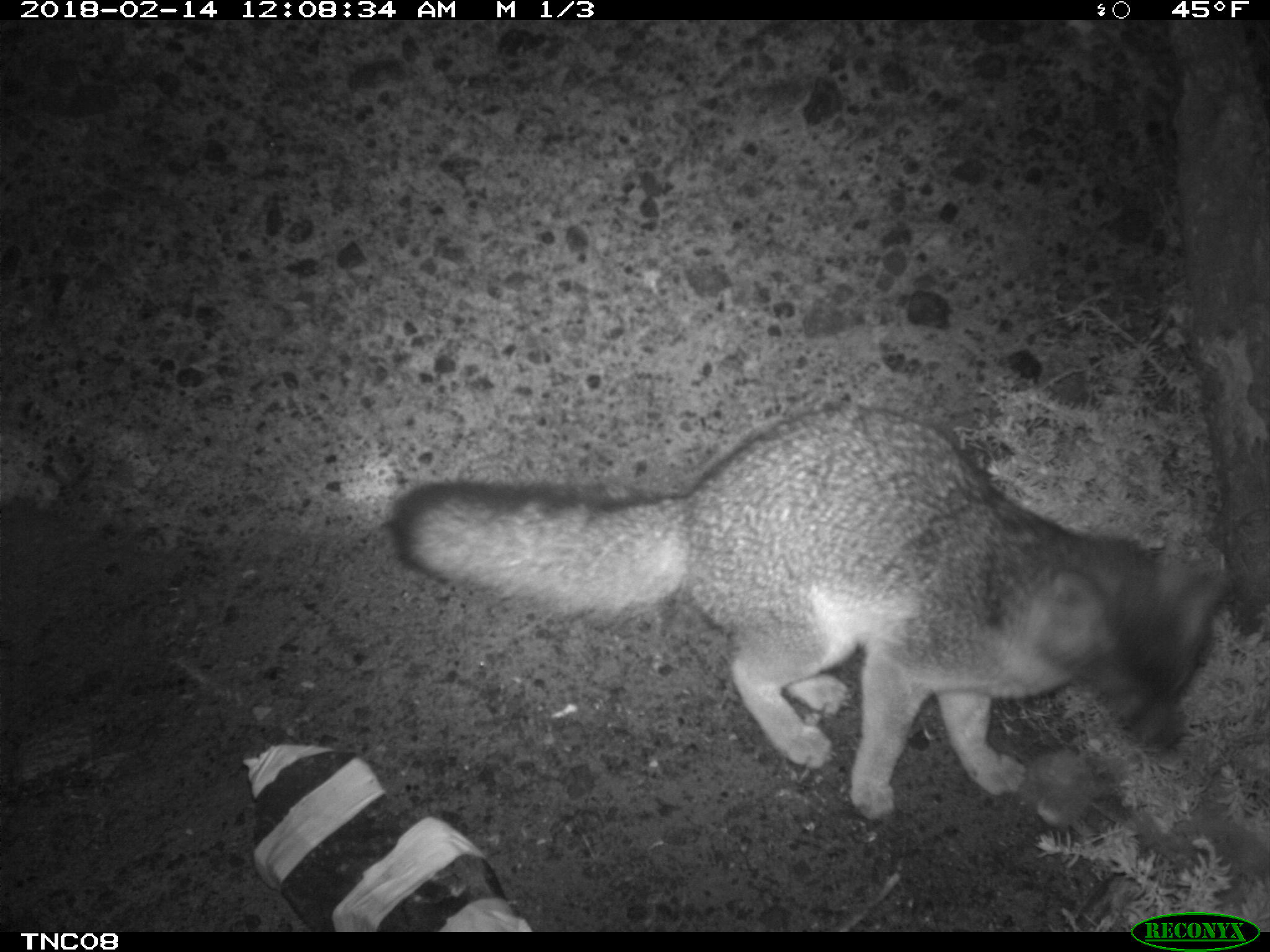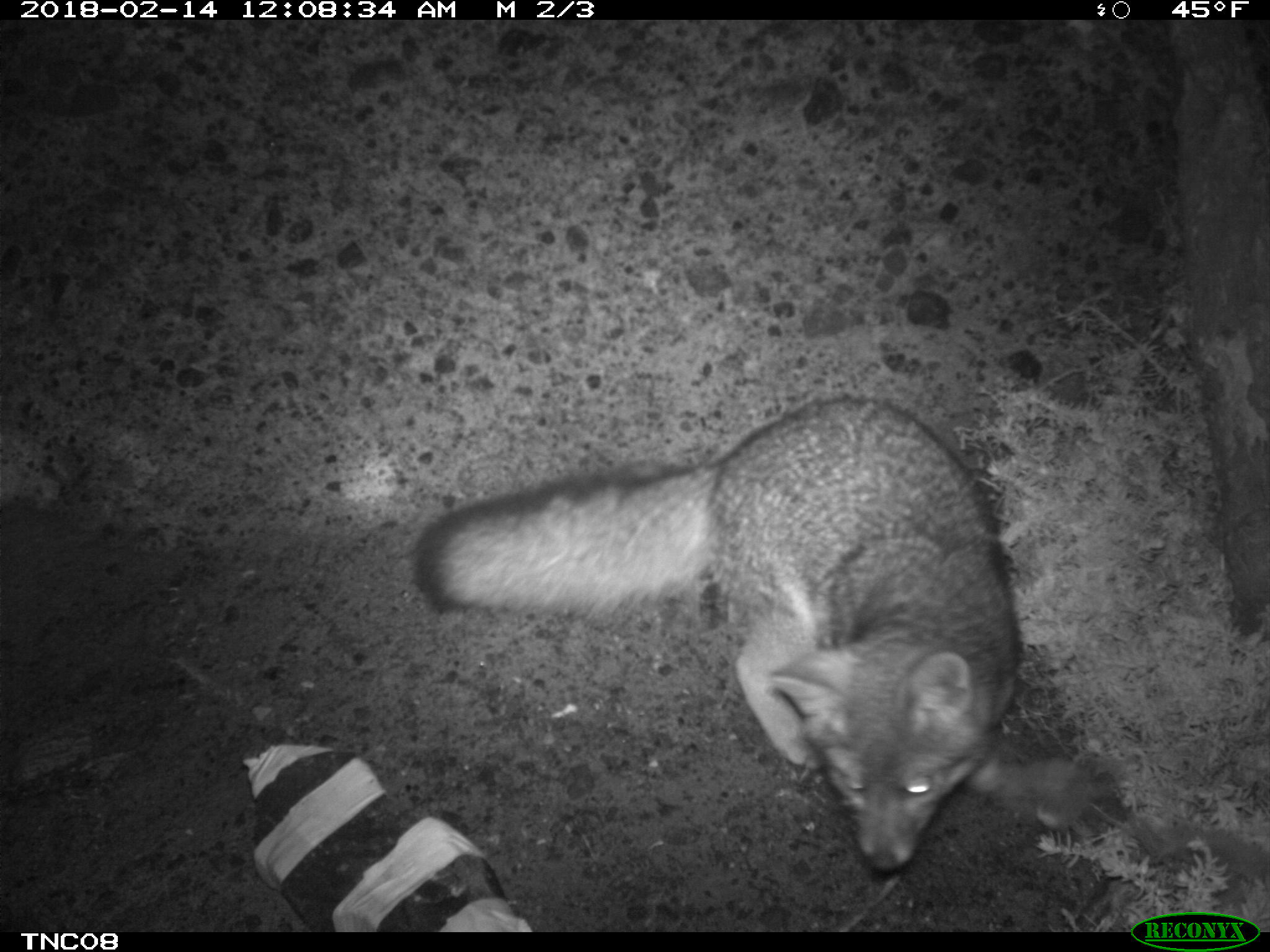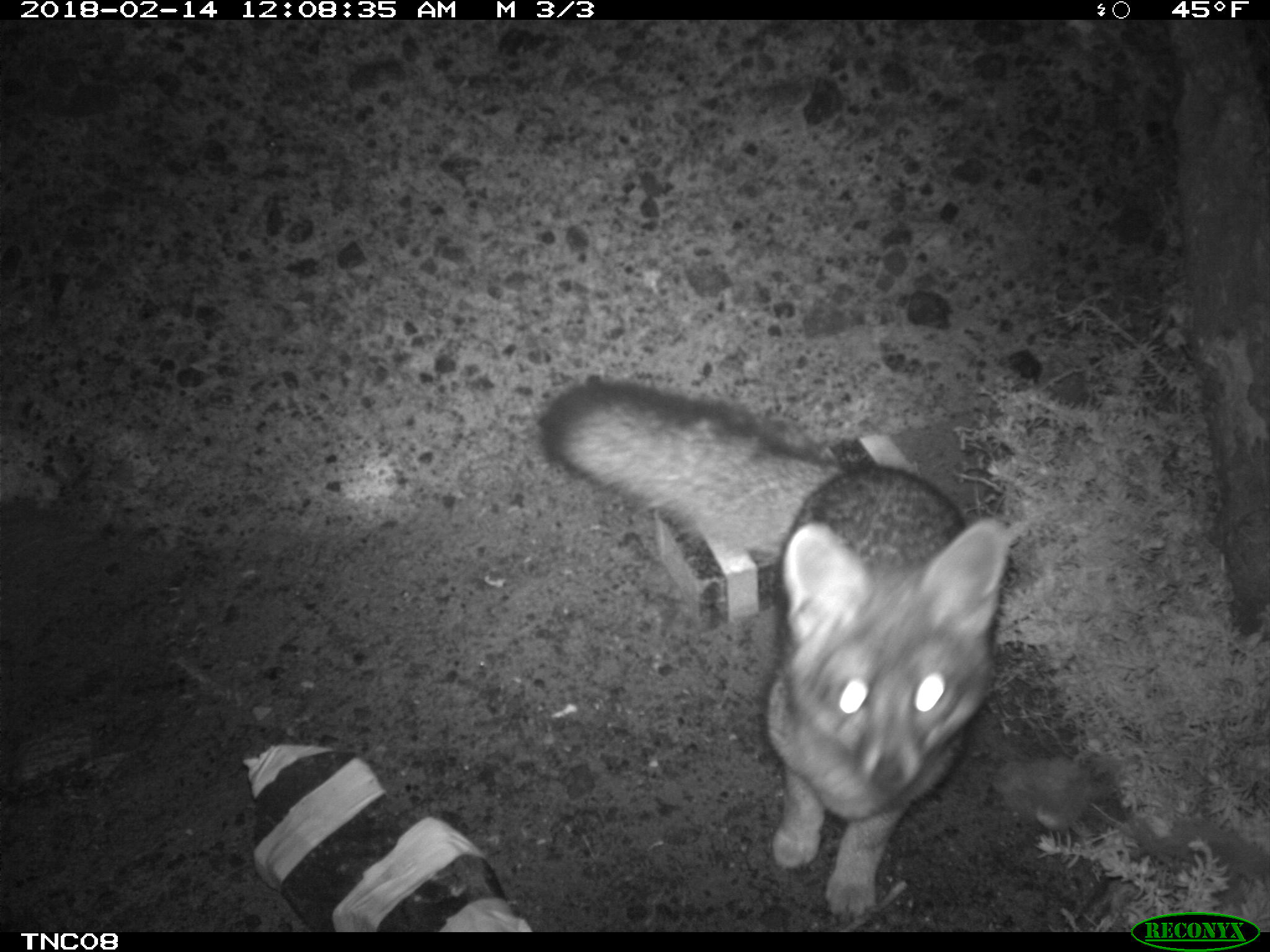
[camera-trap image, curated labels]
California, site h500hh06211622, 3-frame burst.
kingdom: Animalia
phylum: Chordata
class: Mammalia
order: Carnivora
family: Canidae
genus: Urocyon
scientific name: Urocyon littoralis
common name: island fox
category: fox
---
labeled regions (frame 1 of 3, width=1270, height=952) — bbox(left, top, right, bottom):
fox: bbox(389, 403, 1229, 819)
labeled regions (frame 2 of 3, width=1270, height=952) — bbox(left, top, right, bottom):
fox: bbox(411, 395, 1015, 872)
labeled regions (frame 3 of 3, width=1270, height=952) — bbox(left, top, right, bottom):
fox: bbox(540, 384, 1009, 917)